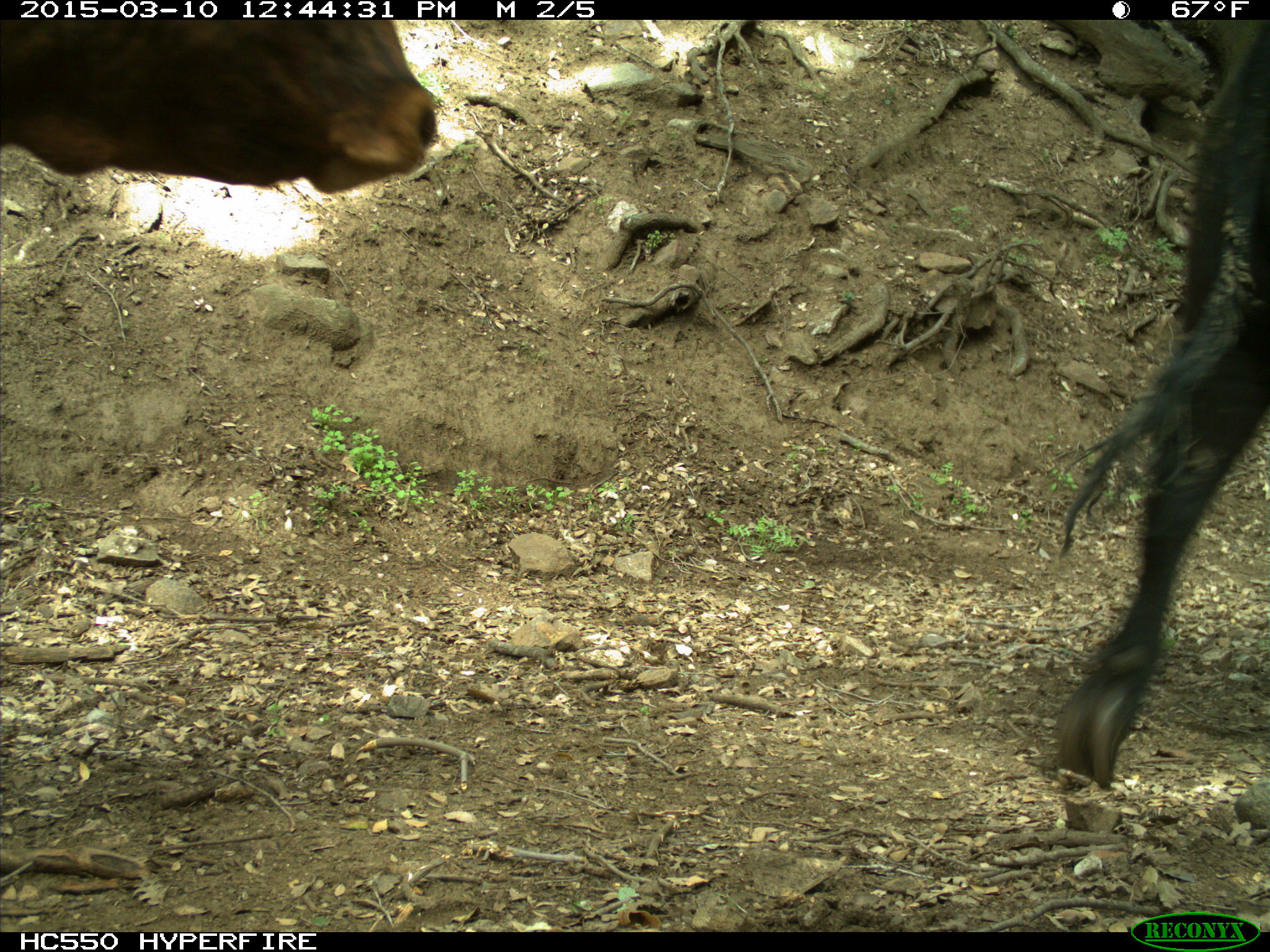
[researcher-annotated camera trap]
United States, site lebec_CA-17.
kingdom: Animalia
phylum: Chordata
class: Mammalia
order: Artiodactyla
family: Bovidae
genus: Bos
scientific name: Bos taurus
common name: domestic cow